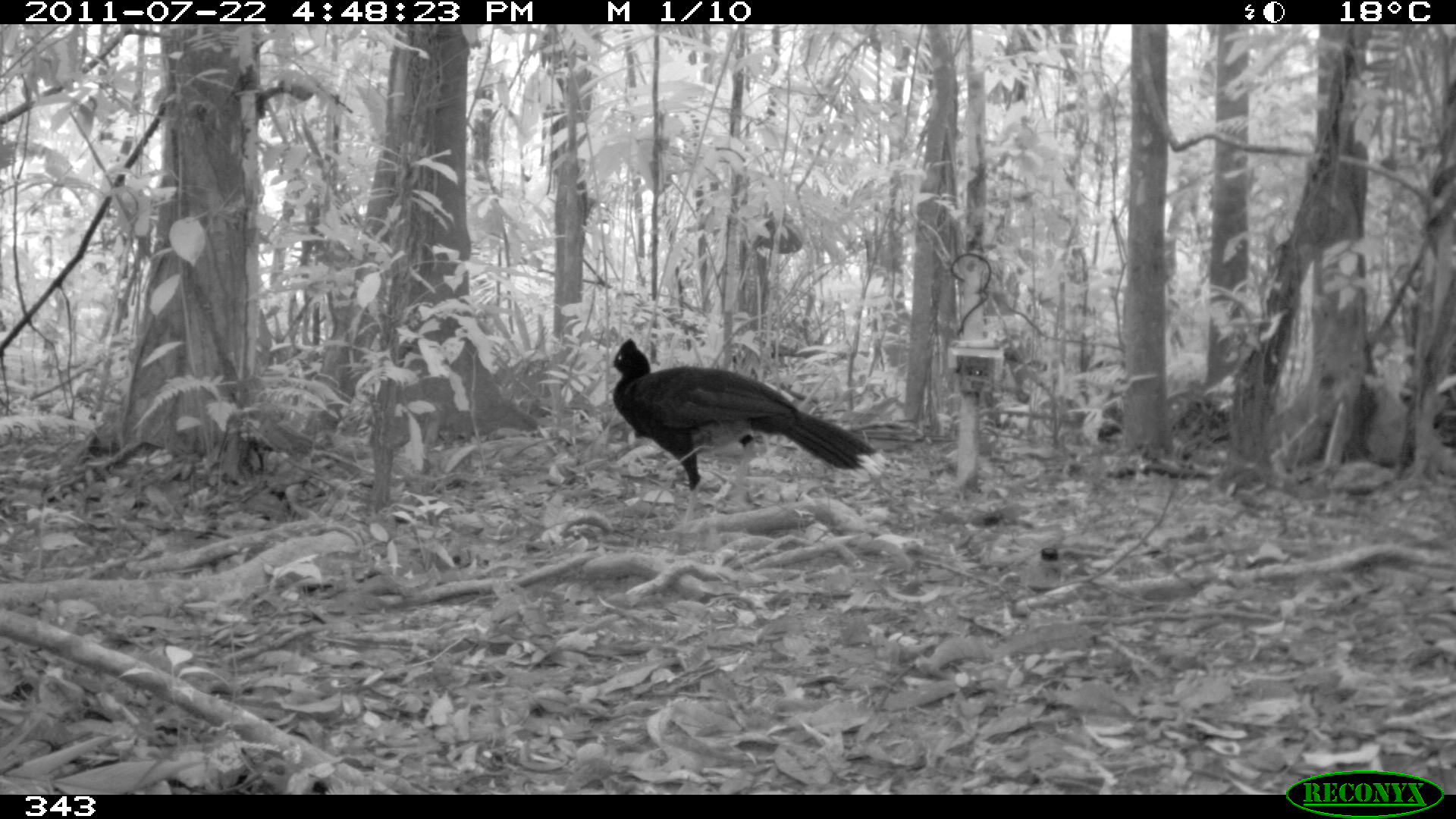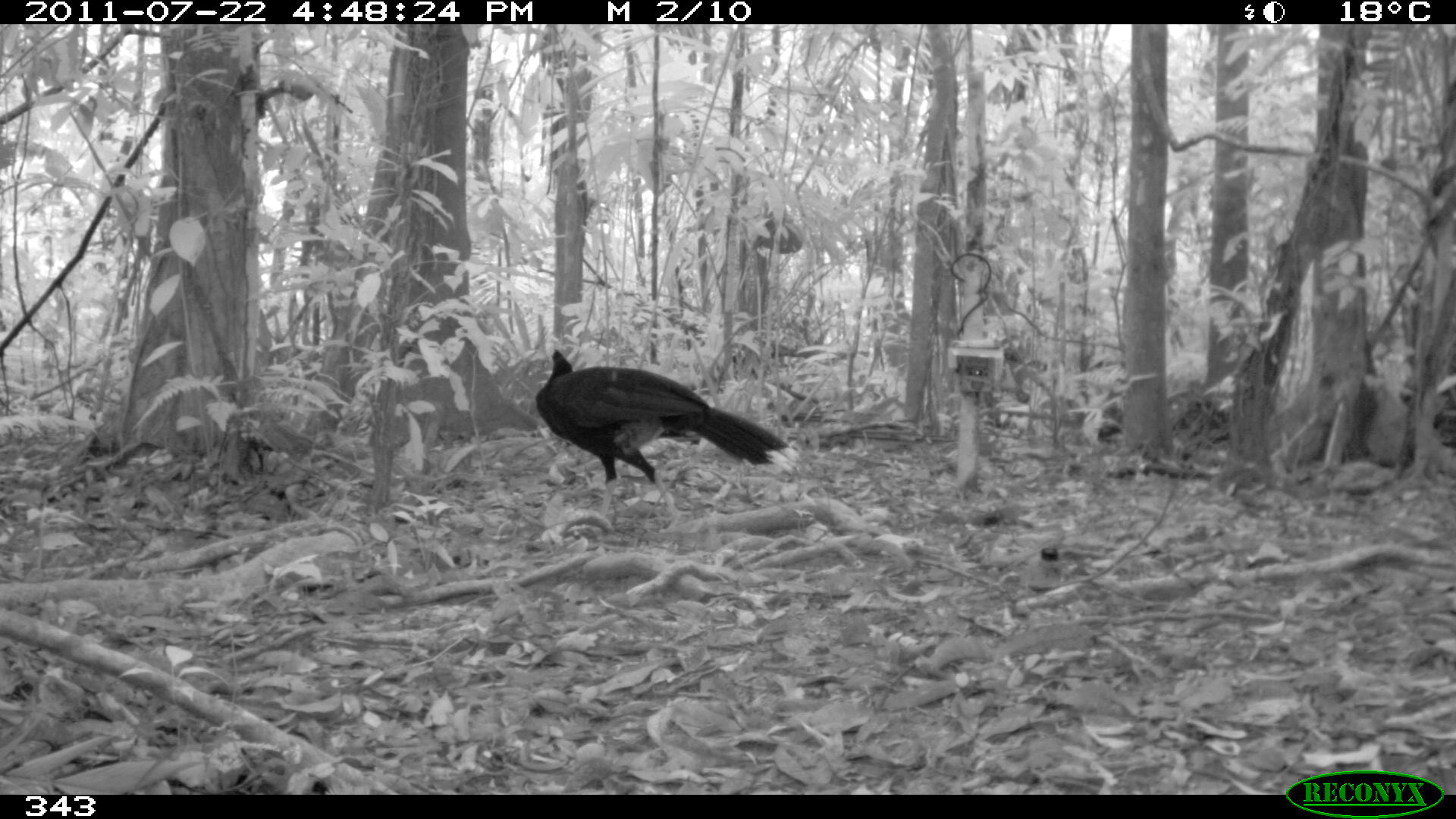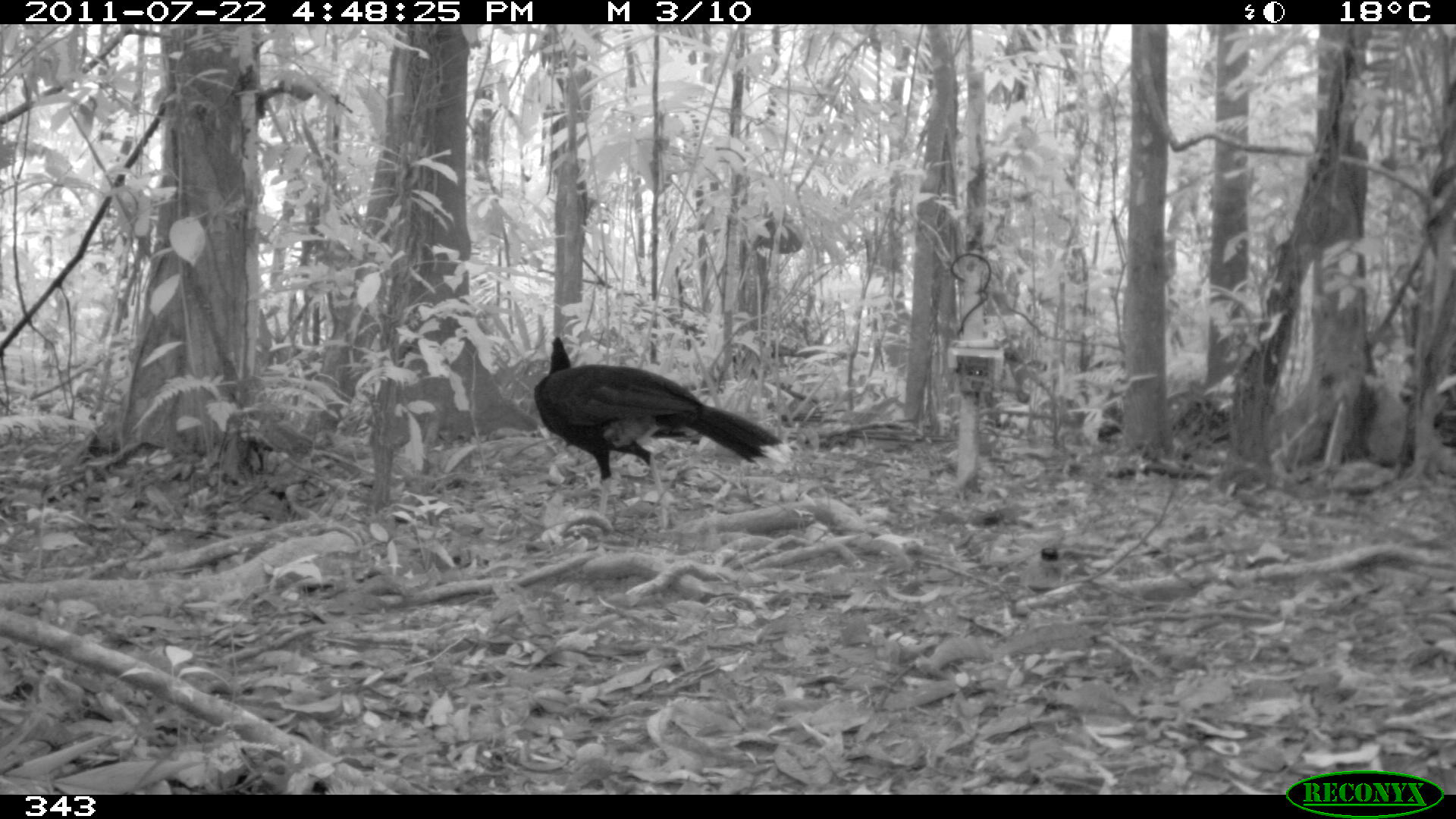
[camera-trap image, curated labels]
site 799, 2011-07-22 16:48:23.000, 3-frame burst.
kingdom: Animalia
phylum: Chordata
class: Aves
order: Galliformes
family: Cracidae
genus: Mitu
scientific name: Mitu tuberosum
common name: razor-billed curassow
Mitu tuberosum (razor-billed curassow).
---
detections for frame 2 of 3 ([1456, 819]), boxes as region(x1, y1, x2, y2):
mitu tuberosum: region(533, 349, 785, 531)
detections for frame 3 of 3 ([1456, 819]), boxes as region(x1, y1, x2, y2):
mitu tuberosum: region(532, 335, 783, 531)